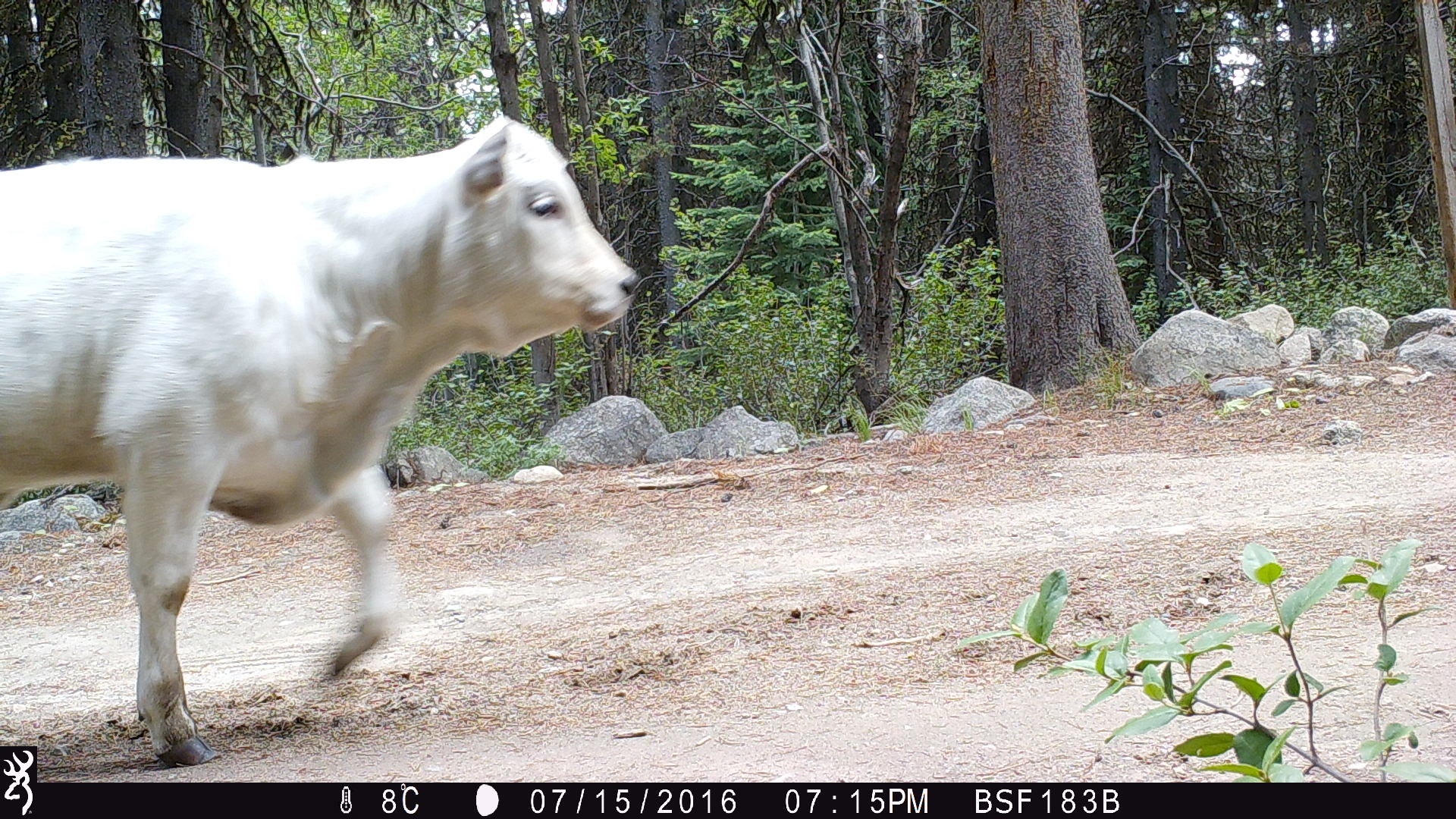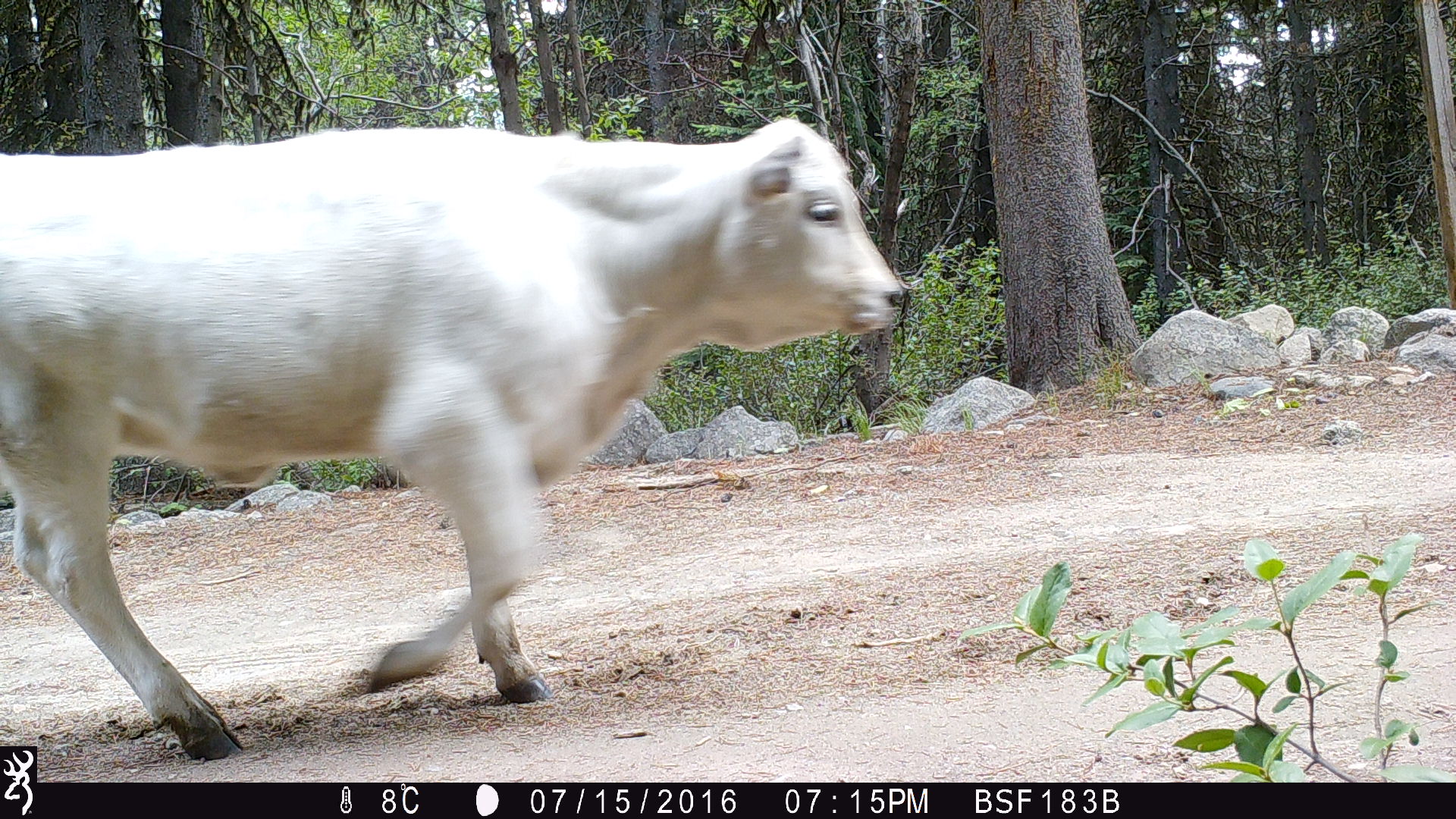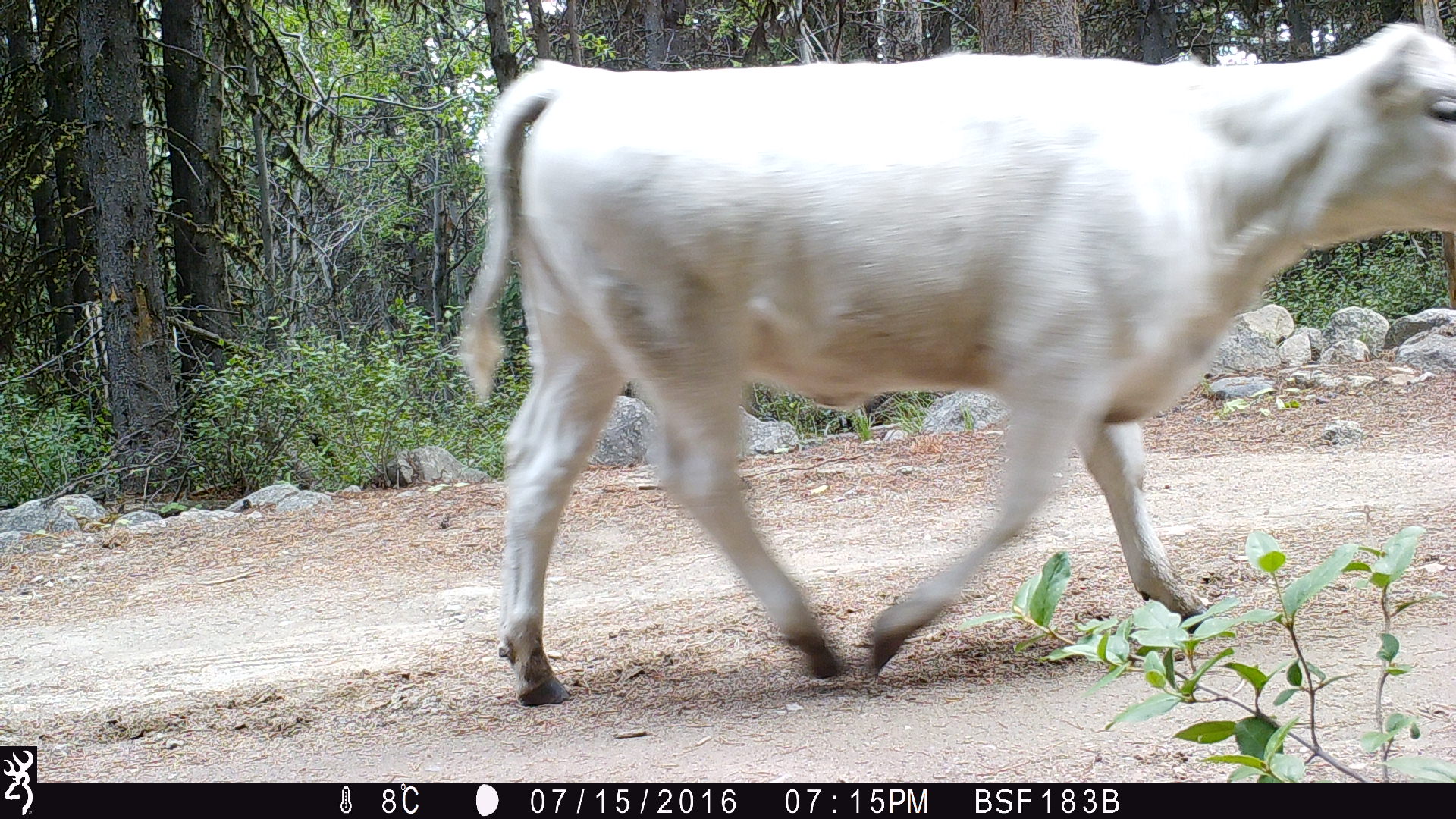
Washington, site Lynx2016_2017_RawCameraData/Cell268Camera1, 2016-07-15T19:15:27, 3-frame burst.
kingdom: Animalia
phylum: Chordata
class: Mammalia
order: Artiodactyla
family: Bovidae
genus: Bos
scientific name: Bos taurus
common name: domestic cattle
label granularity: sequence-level